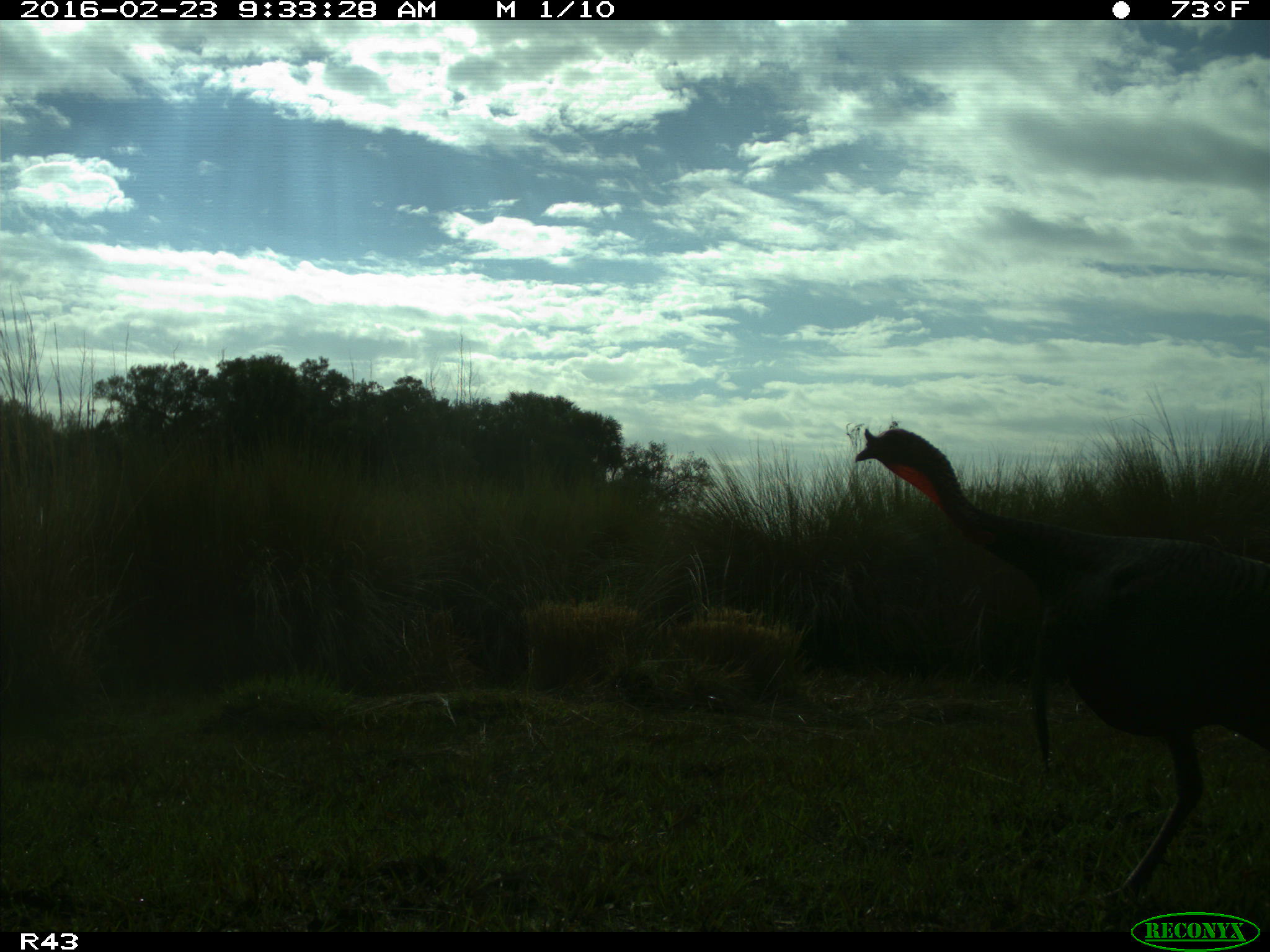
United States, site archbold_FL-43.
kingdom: Animalia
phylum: Chordata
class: Aves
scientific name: Aves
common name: birds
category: unidentified bird